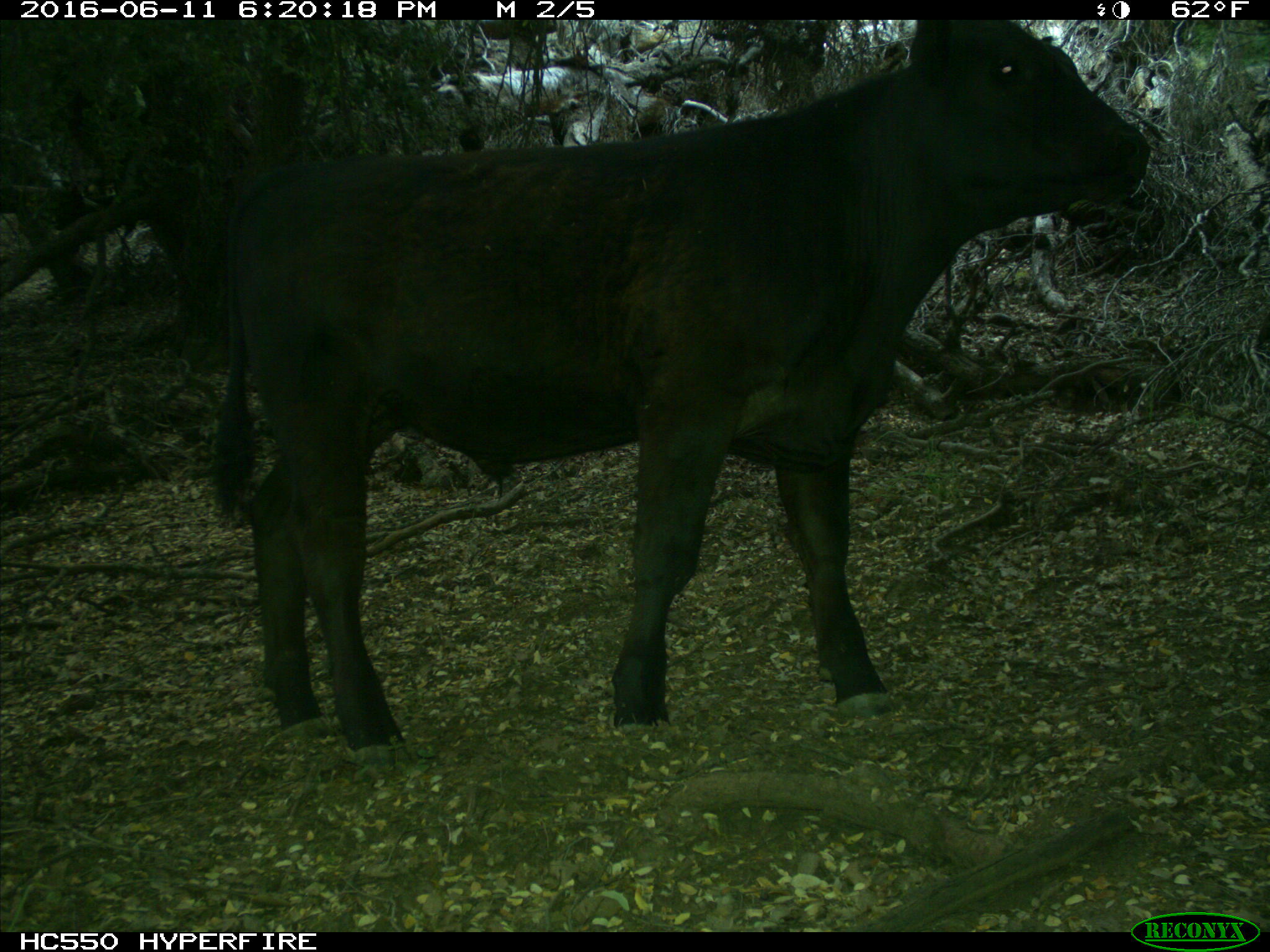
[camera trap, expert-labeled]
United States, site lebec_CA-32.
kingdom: Animalia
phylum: Chordata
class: Mammalia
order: Artiodactyla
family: Bovidae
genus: Bos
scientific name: Bos taurus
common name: domestic cow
Bos taurus (domestic cow).